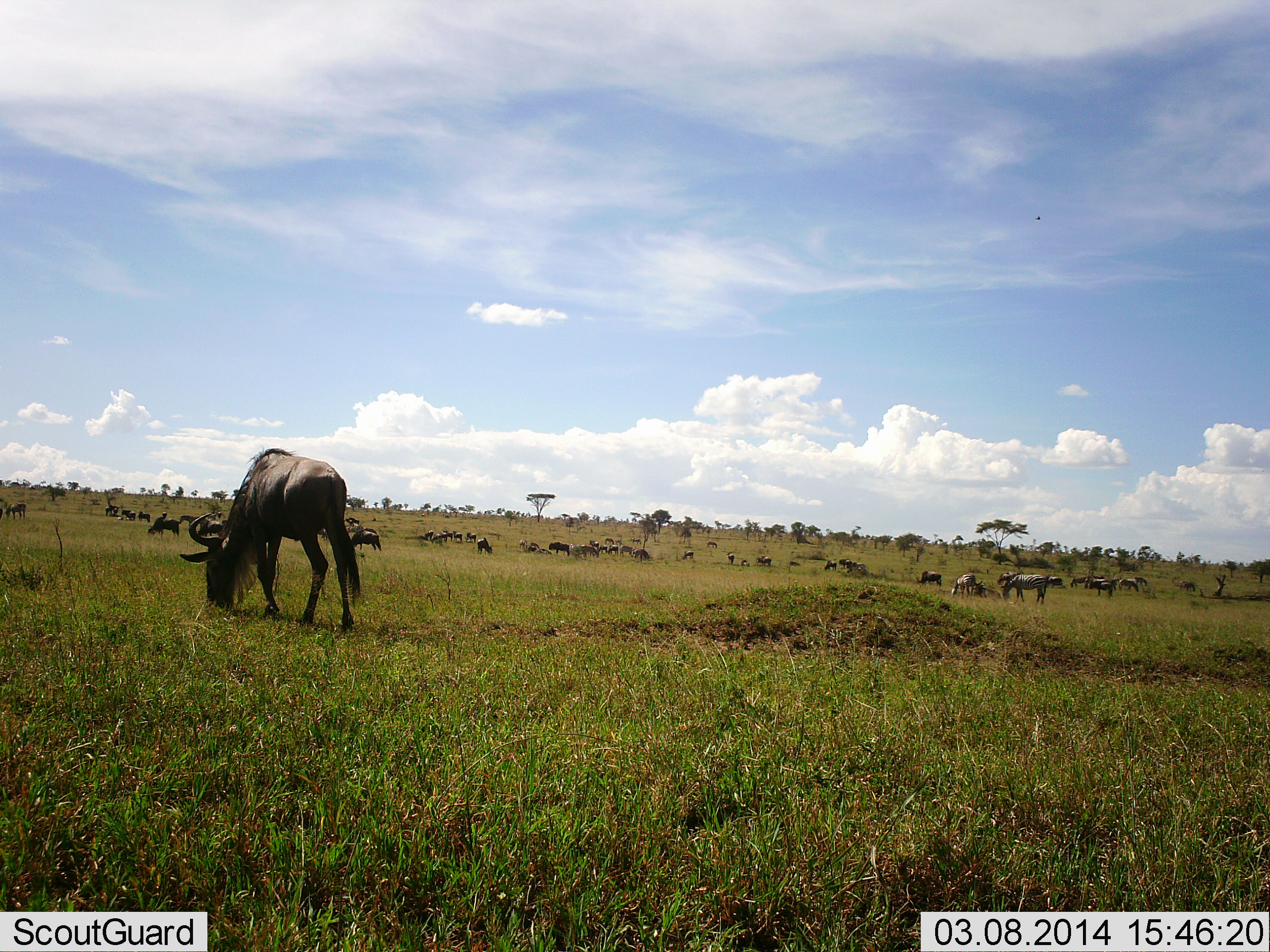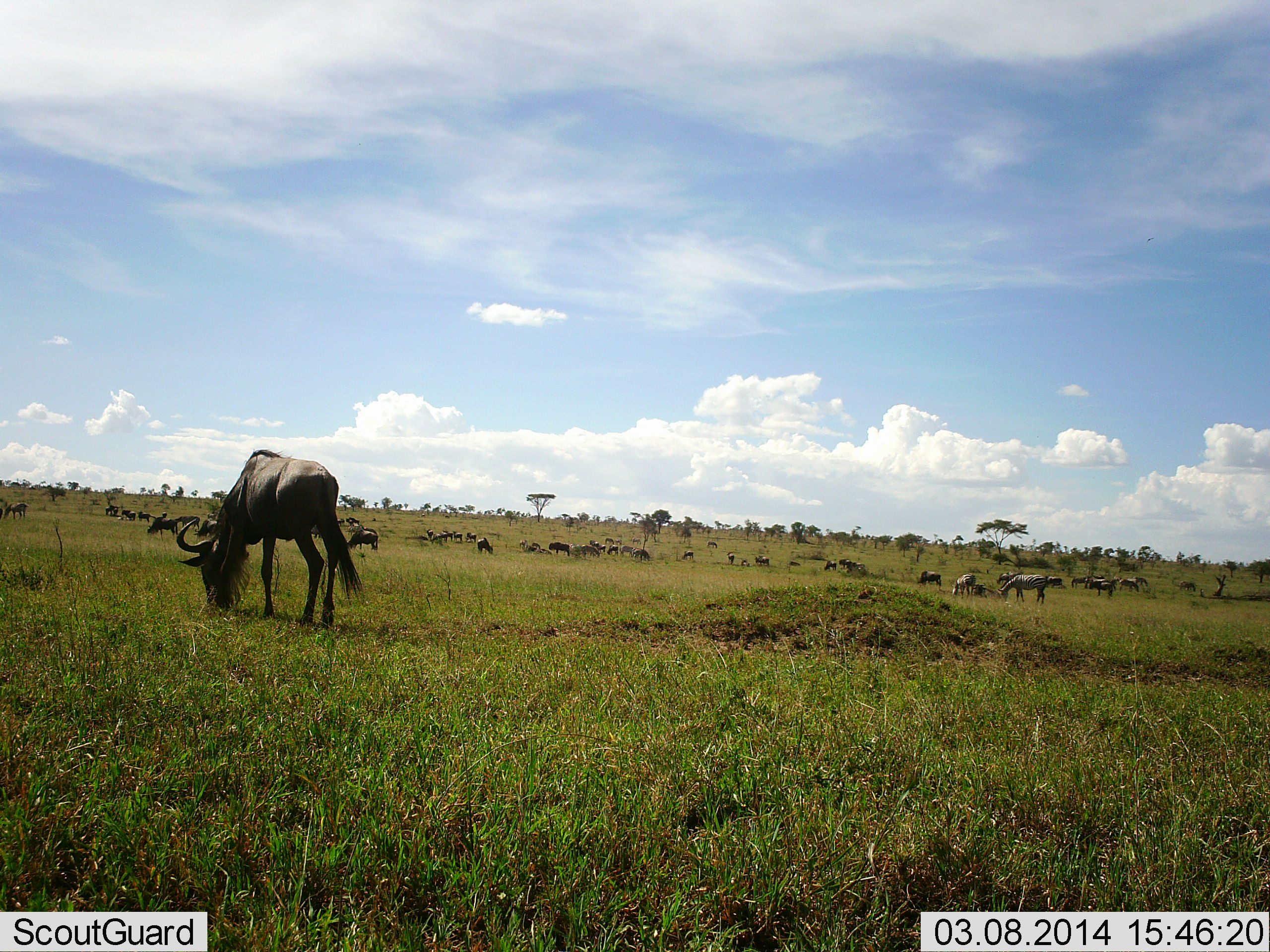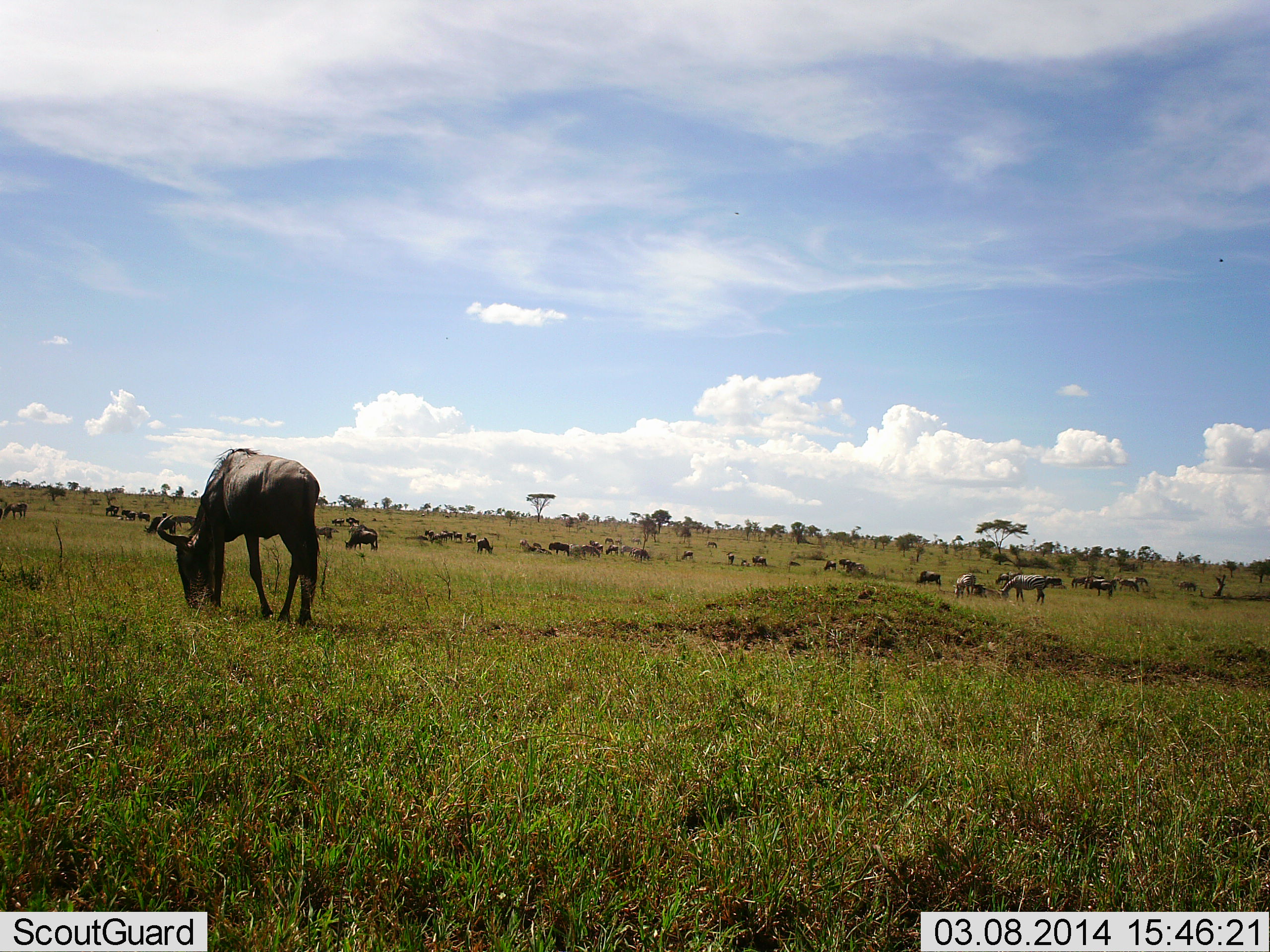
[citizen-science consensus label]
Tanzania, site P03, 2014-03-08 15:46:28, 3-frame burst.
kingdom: Animalia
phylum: Chordata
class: Mammalia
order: Artiodactyla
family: Bovidae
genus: Connochaetes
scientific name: Connochaetes taurinus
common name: blue wildebeest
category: wildebeest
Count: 11-50.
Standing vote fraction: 40%.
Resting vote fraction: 0%.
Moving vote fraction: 10%.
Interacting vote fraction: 0%.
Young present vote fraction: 0%.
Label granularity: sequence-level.